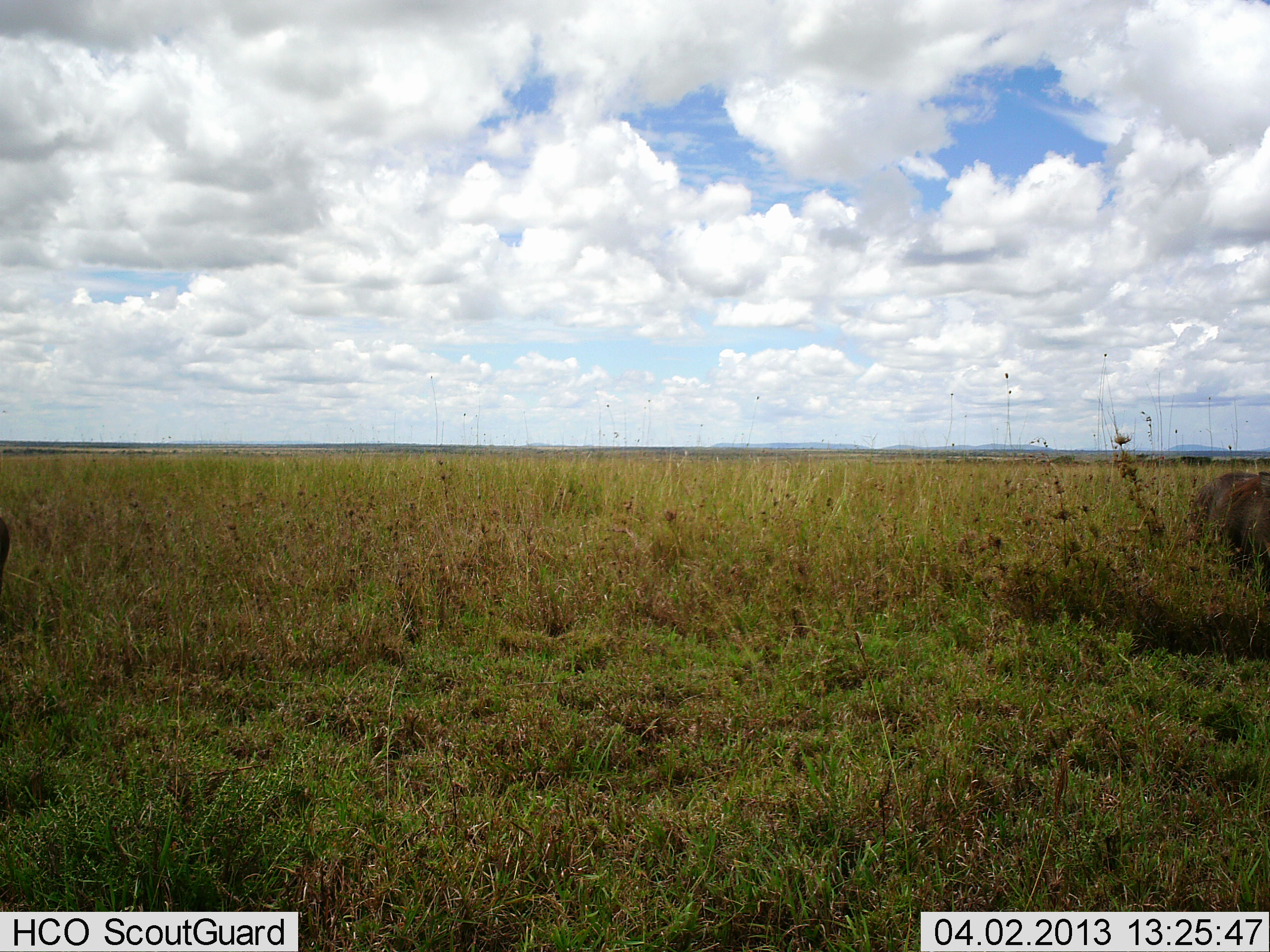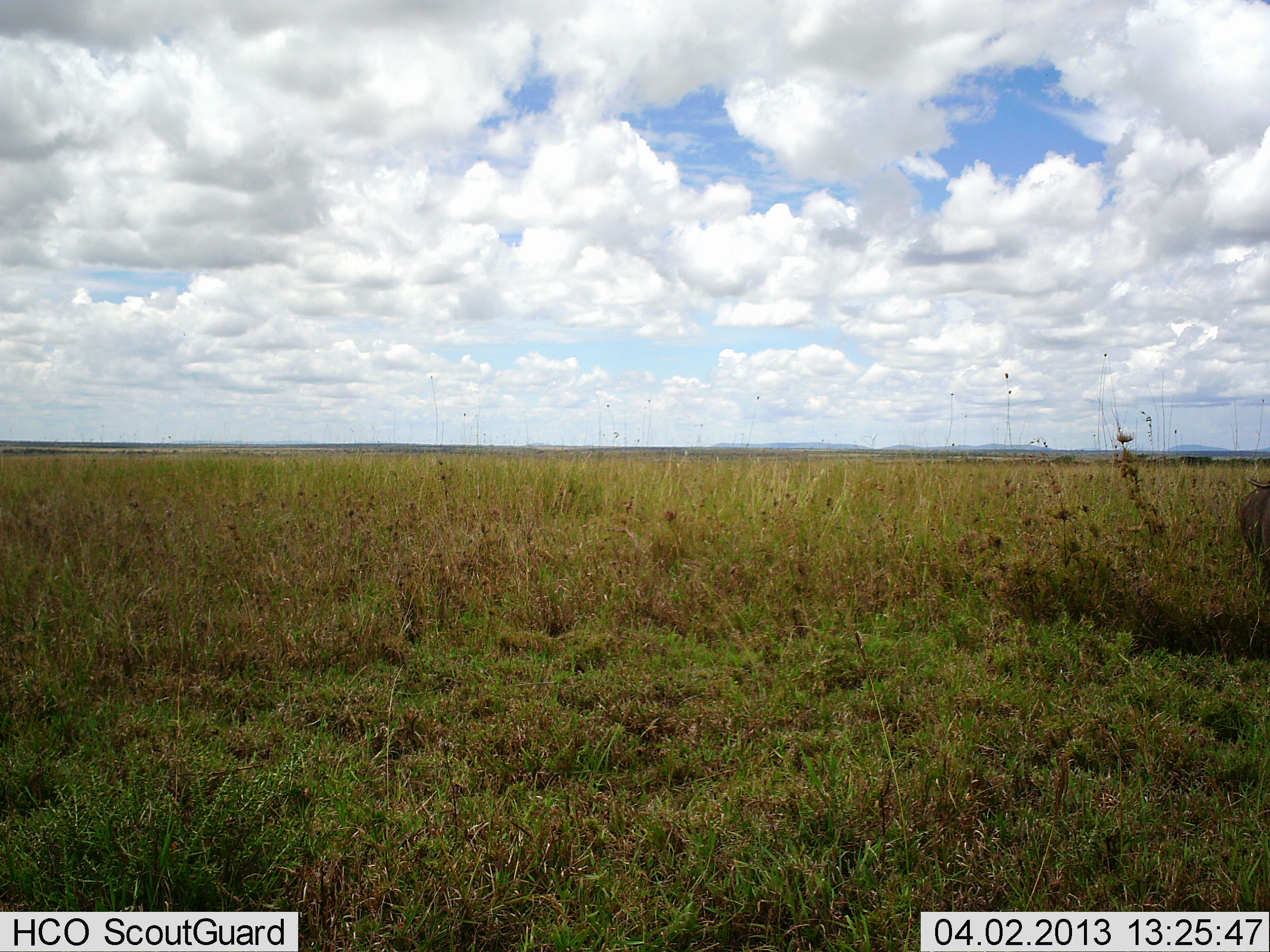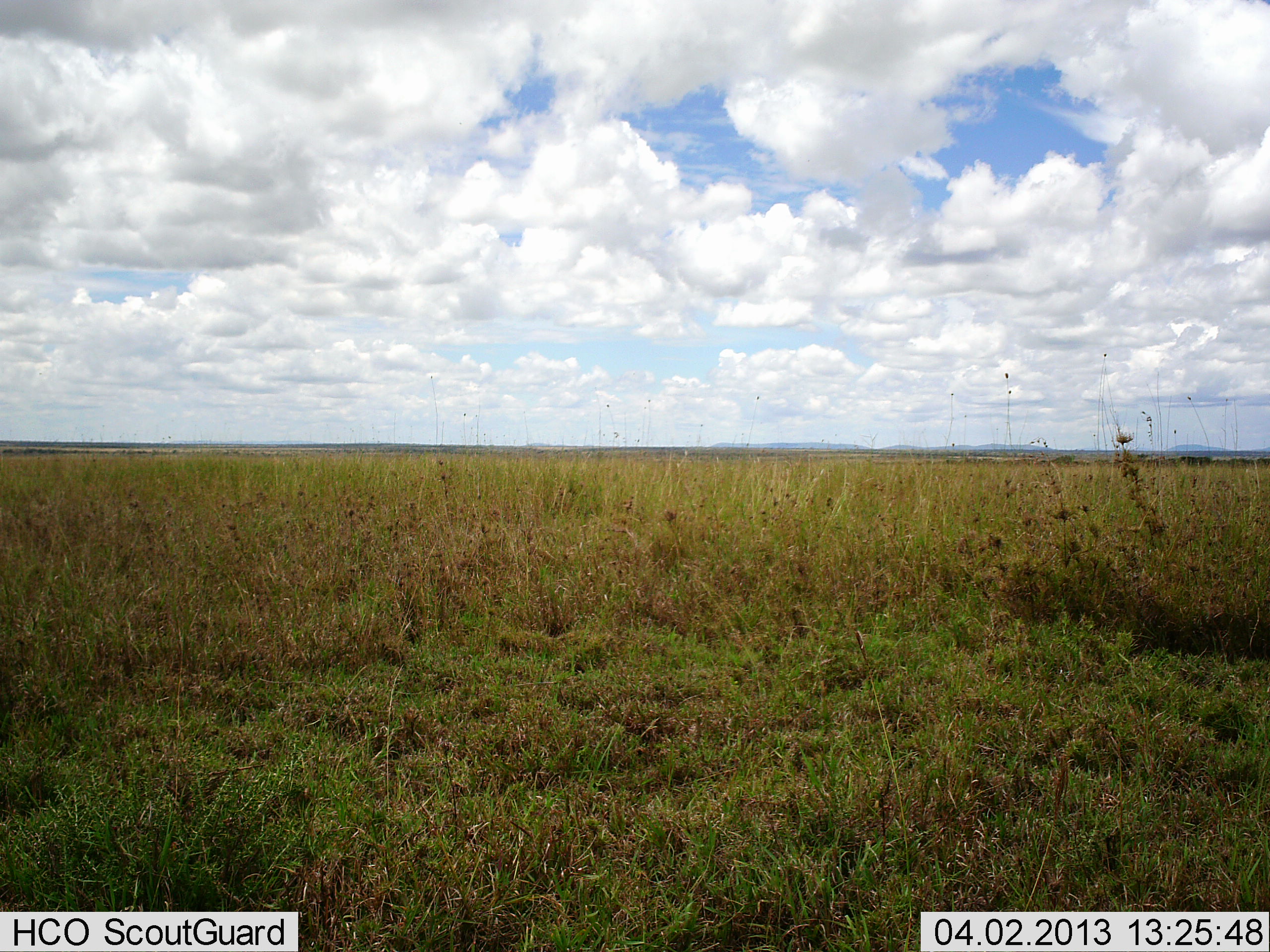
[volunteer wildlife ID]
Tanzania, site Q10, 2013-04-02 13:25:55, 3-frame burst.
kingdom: Animalia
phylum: Chordata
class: Mammalia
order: Artiodactyla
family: Suidae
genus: Phacochoerus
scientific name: Phacochoerus africanus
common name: warthog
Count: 1.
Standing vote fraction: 8%.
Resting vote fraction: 0%.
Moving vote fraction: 85%.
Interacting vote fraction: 0%.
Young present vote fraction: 0%.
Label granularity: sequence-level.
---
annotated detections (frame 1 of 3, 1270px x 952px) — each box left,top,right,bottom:
animal: 1185,471,1270,576; 0,518,10,585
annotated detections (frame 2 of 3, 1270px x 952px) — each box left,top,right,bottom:
animal: 1237,477,1270,565